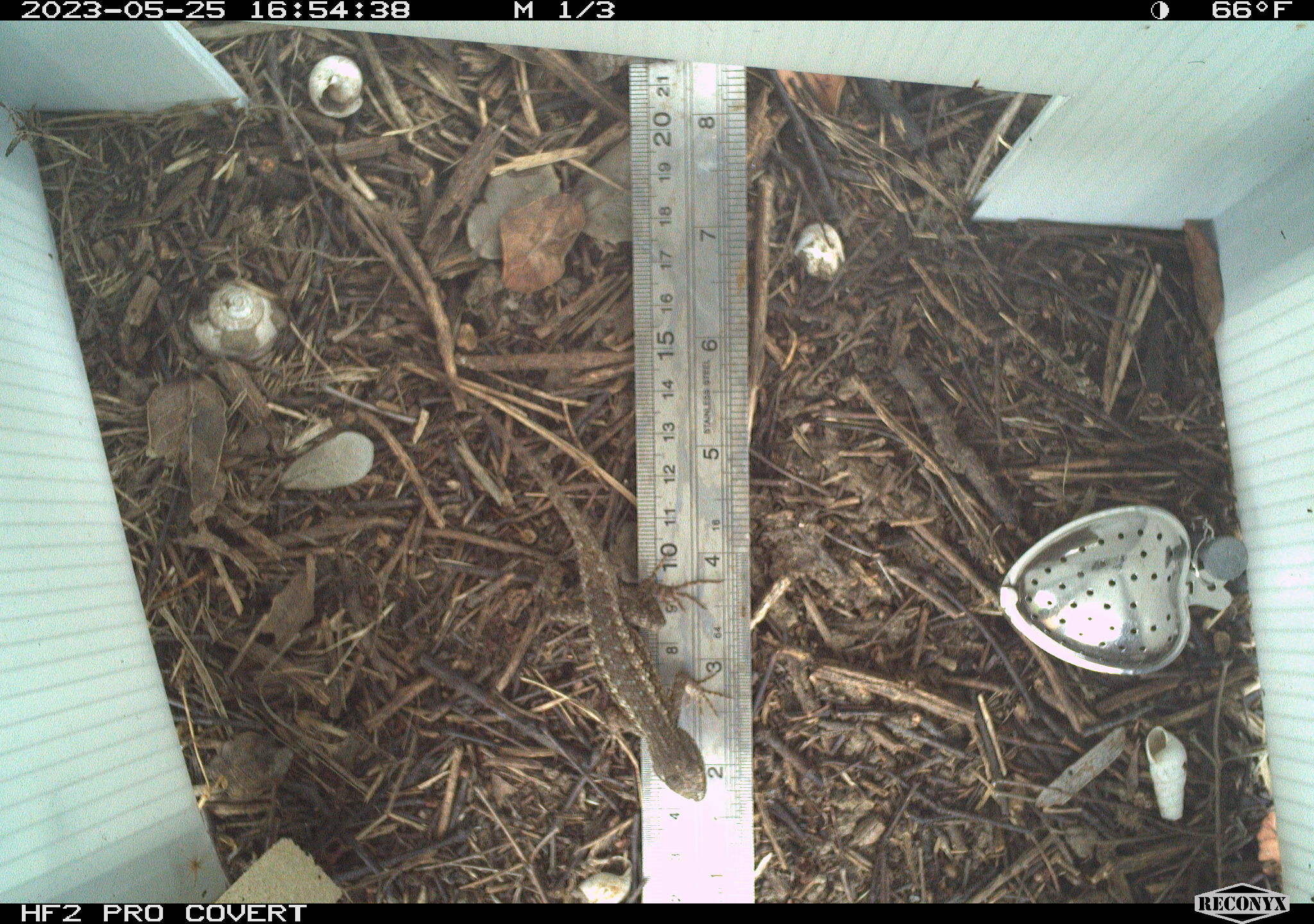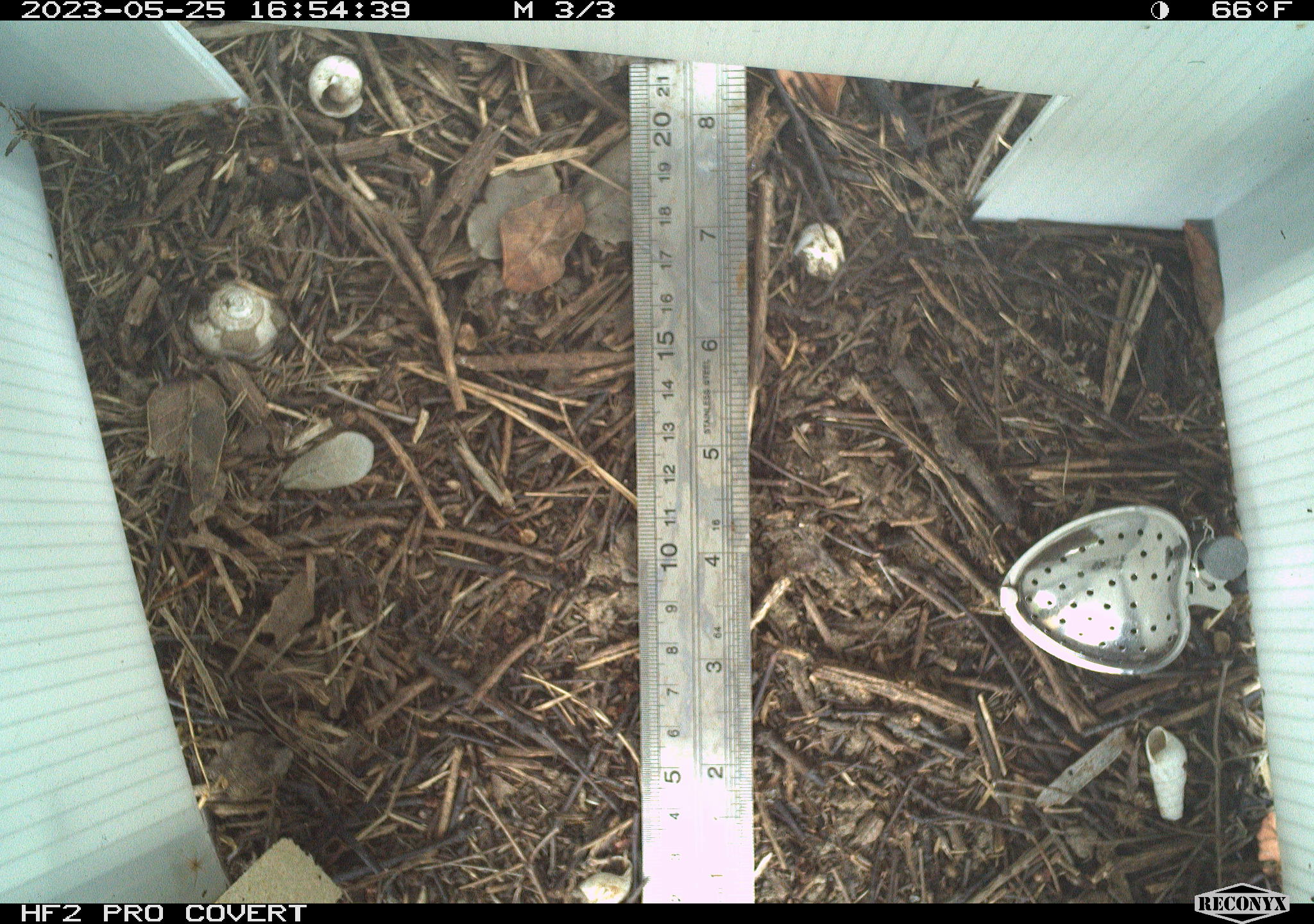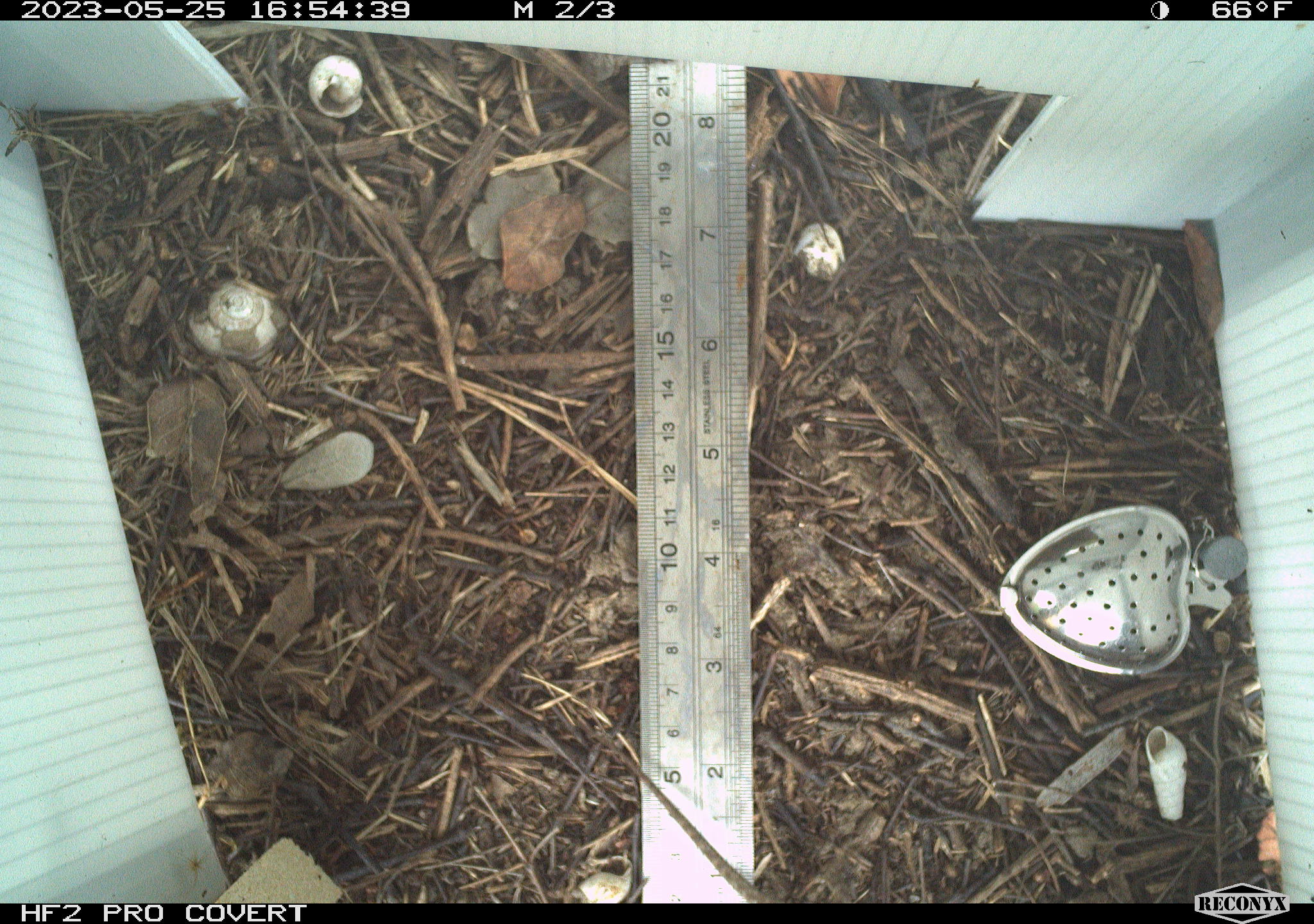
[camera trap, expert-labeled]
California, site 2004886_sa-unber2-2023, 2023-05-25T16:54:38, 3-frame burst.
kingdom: Animalia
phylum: Chordata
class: Reptilia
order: Squamata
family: Phrynosomatidae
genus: Sceloporus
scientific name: Sceloporus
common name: spiny lizards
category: sceloporus species